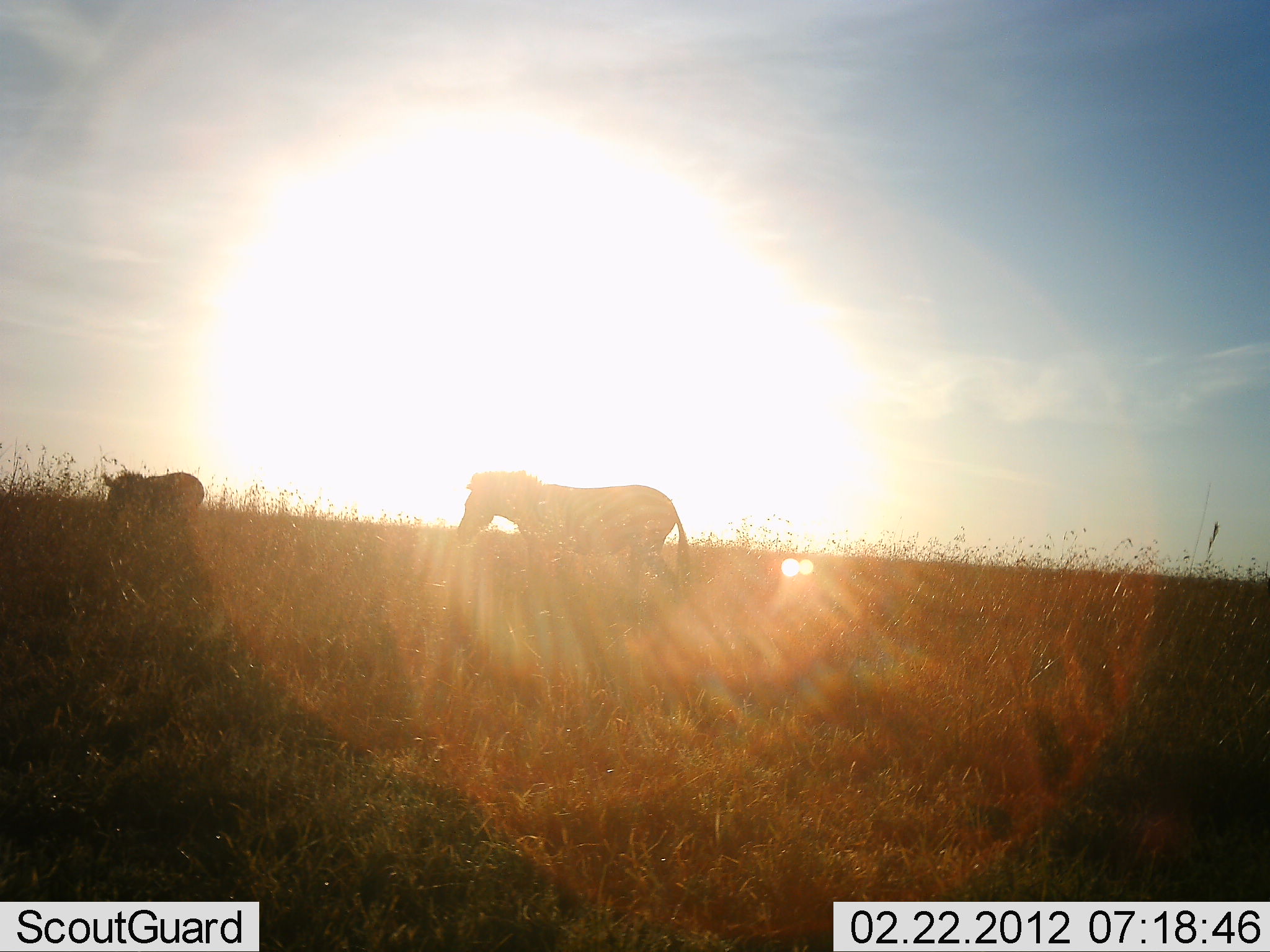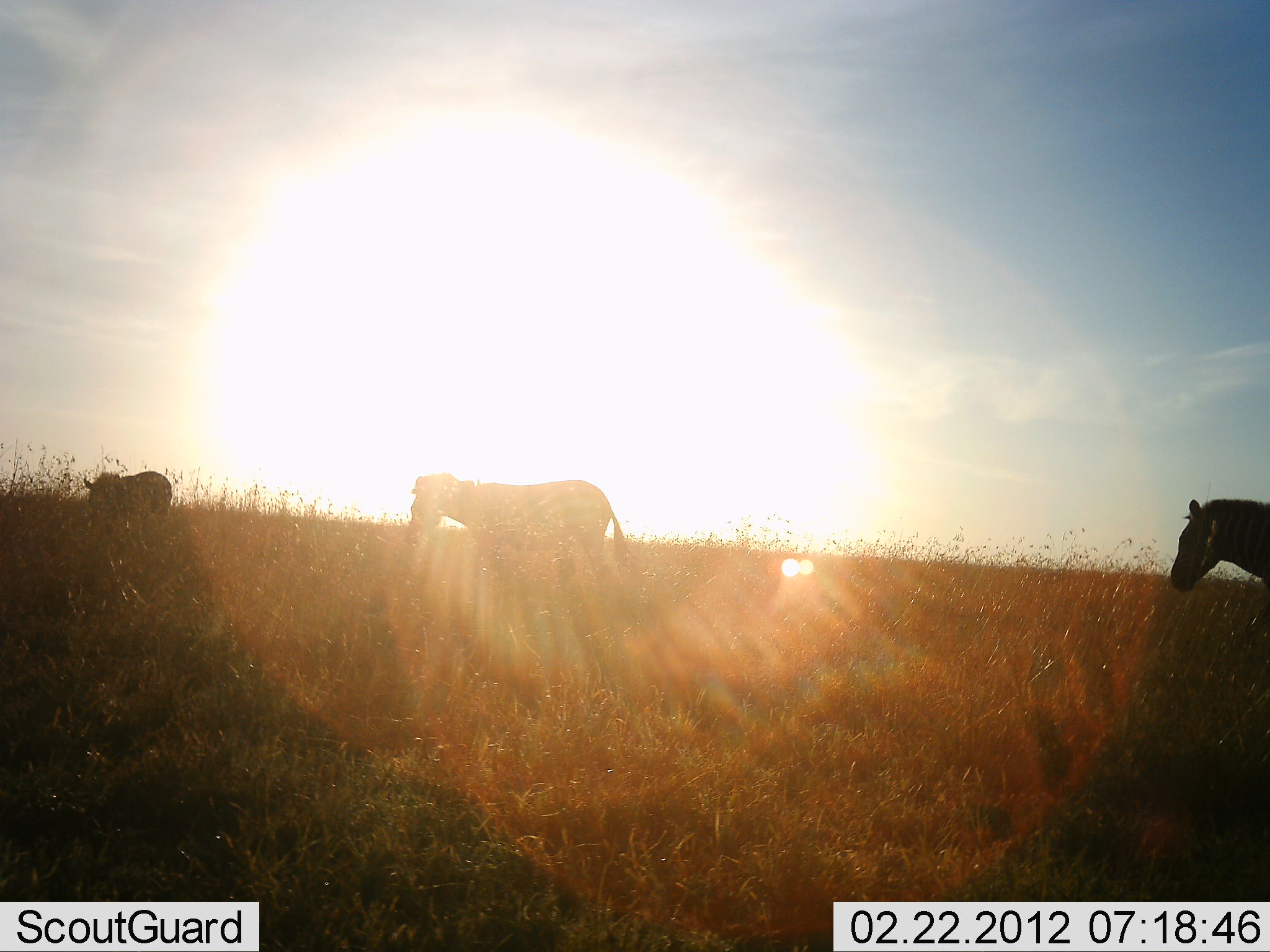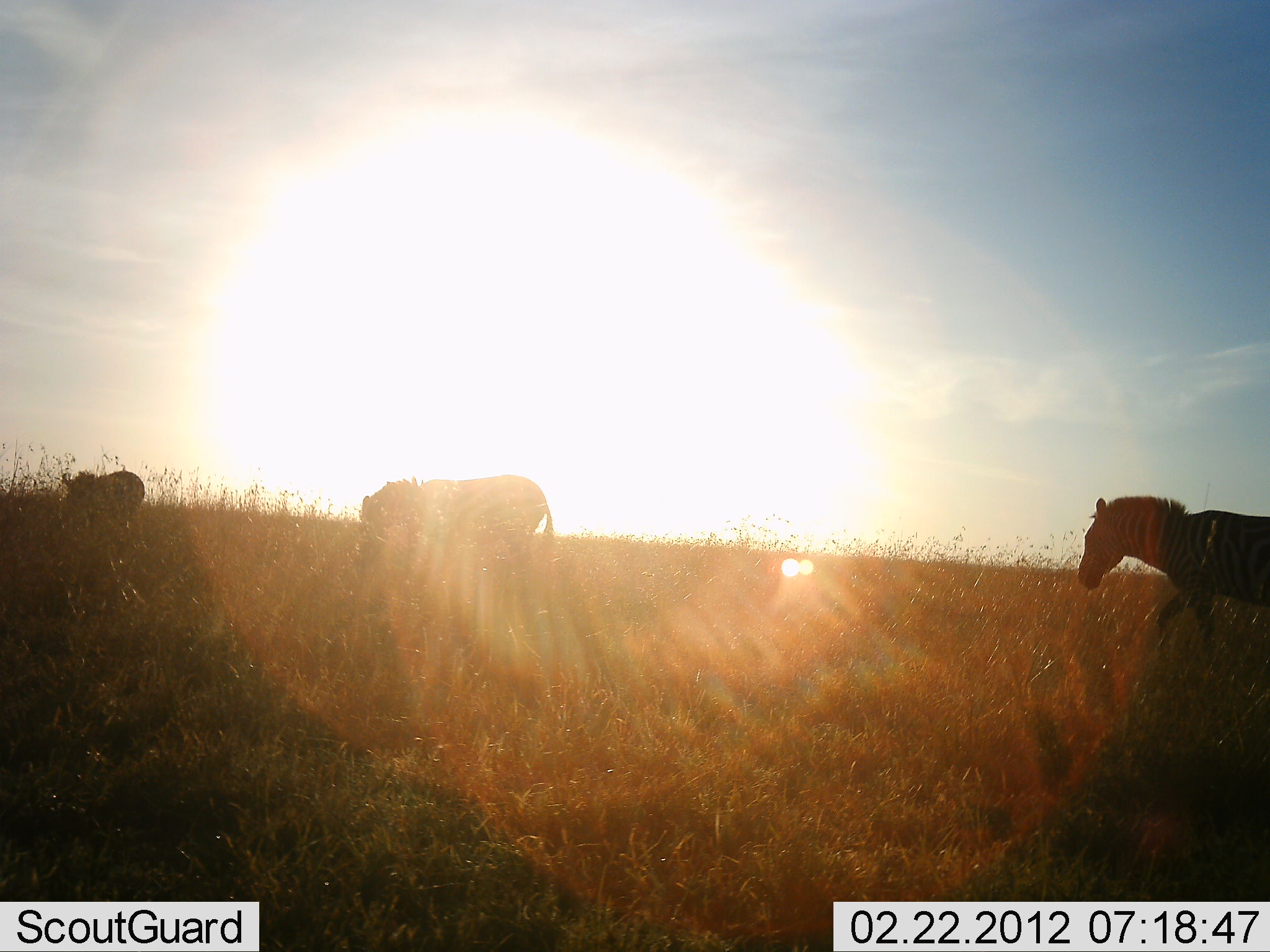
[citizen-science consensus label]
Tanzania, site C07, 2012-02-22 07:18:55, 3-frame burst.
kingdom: Animalia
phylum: Chordata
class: Mammalia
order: Perissodactyla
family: Equidae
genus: Equus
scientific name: Equus quagga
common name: plains zebra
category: zebra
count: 3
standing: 7%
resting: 0%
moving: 93%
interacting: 0%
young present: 0%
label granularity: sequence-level